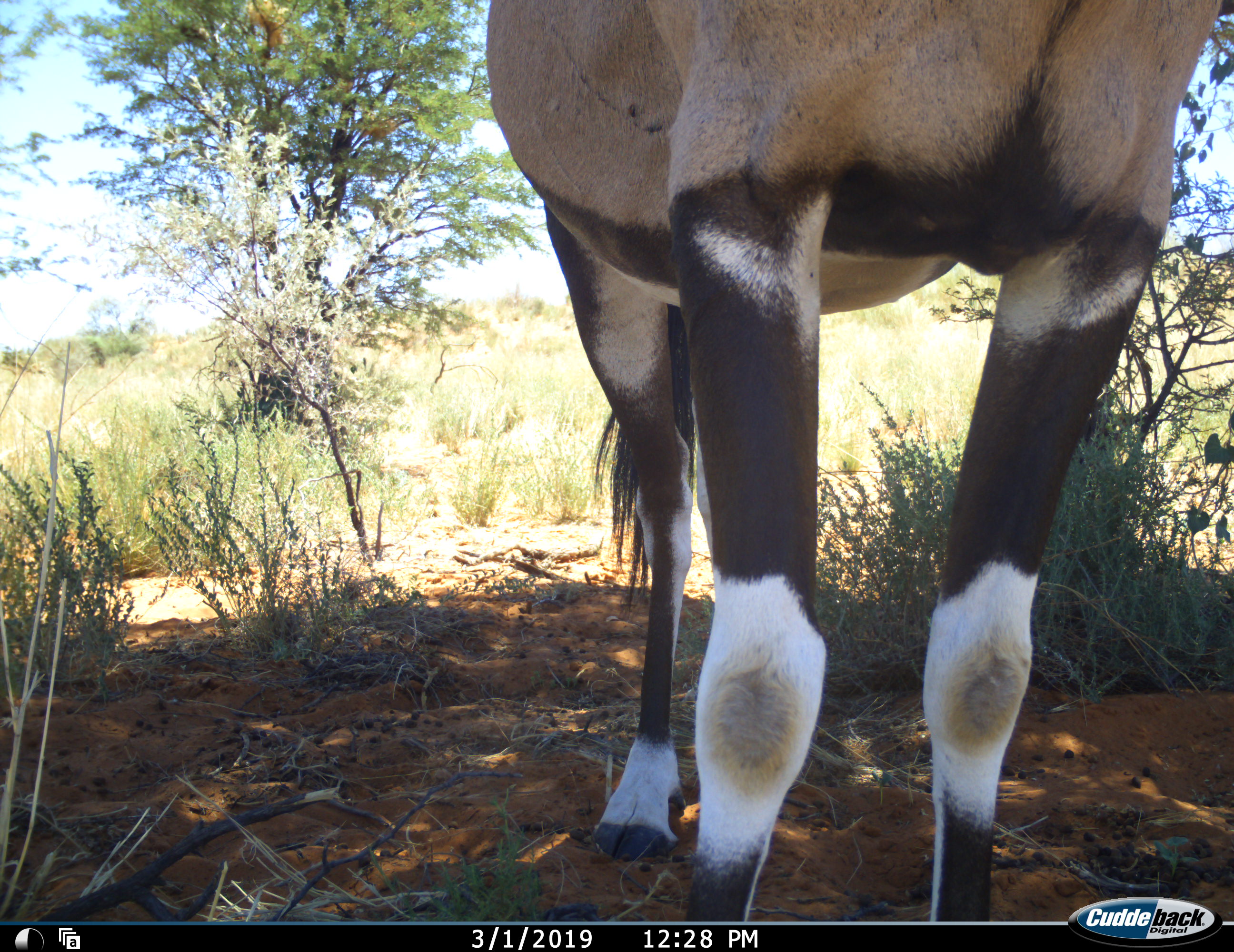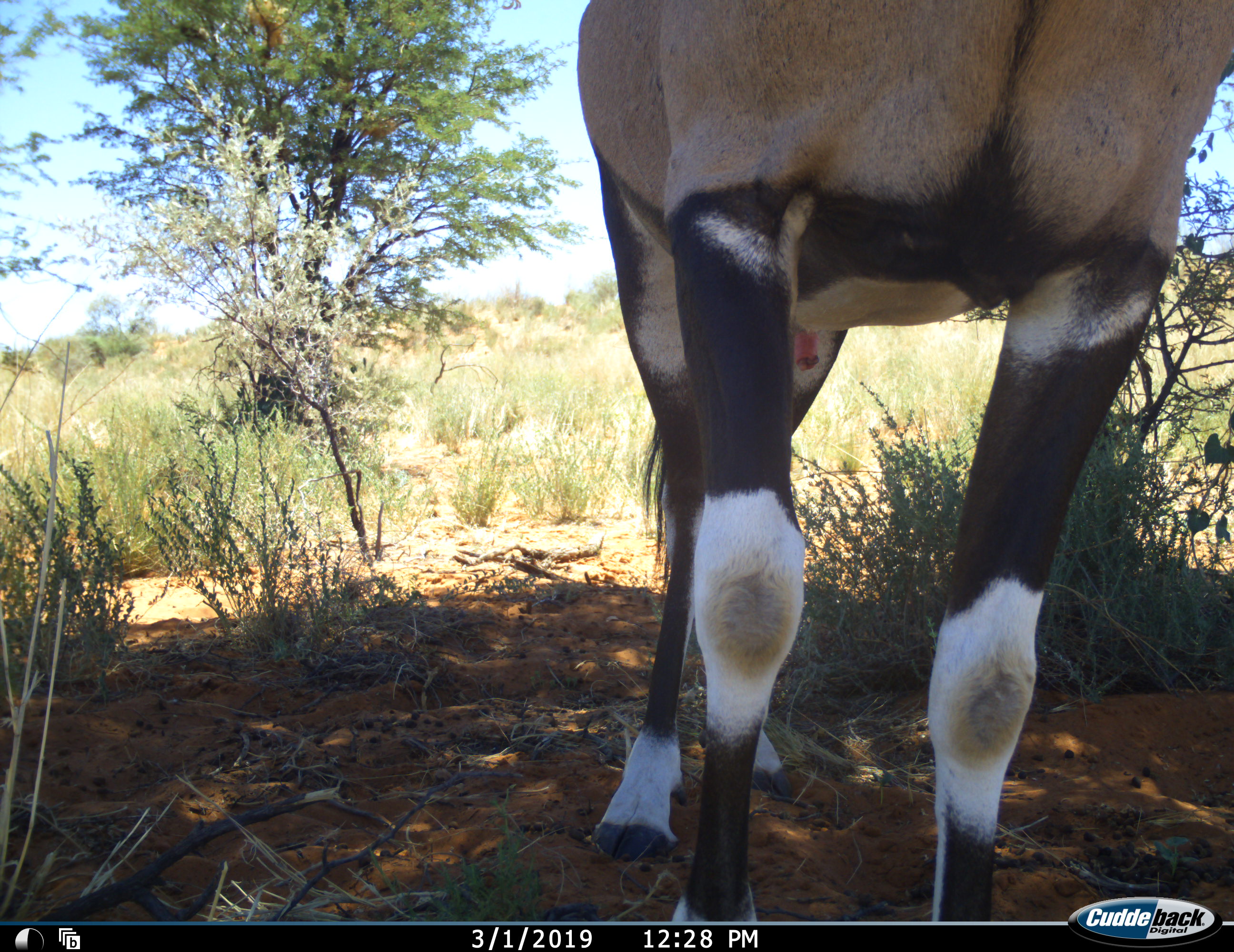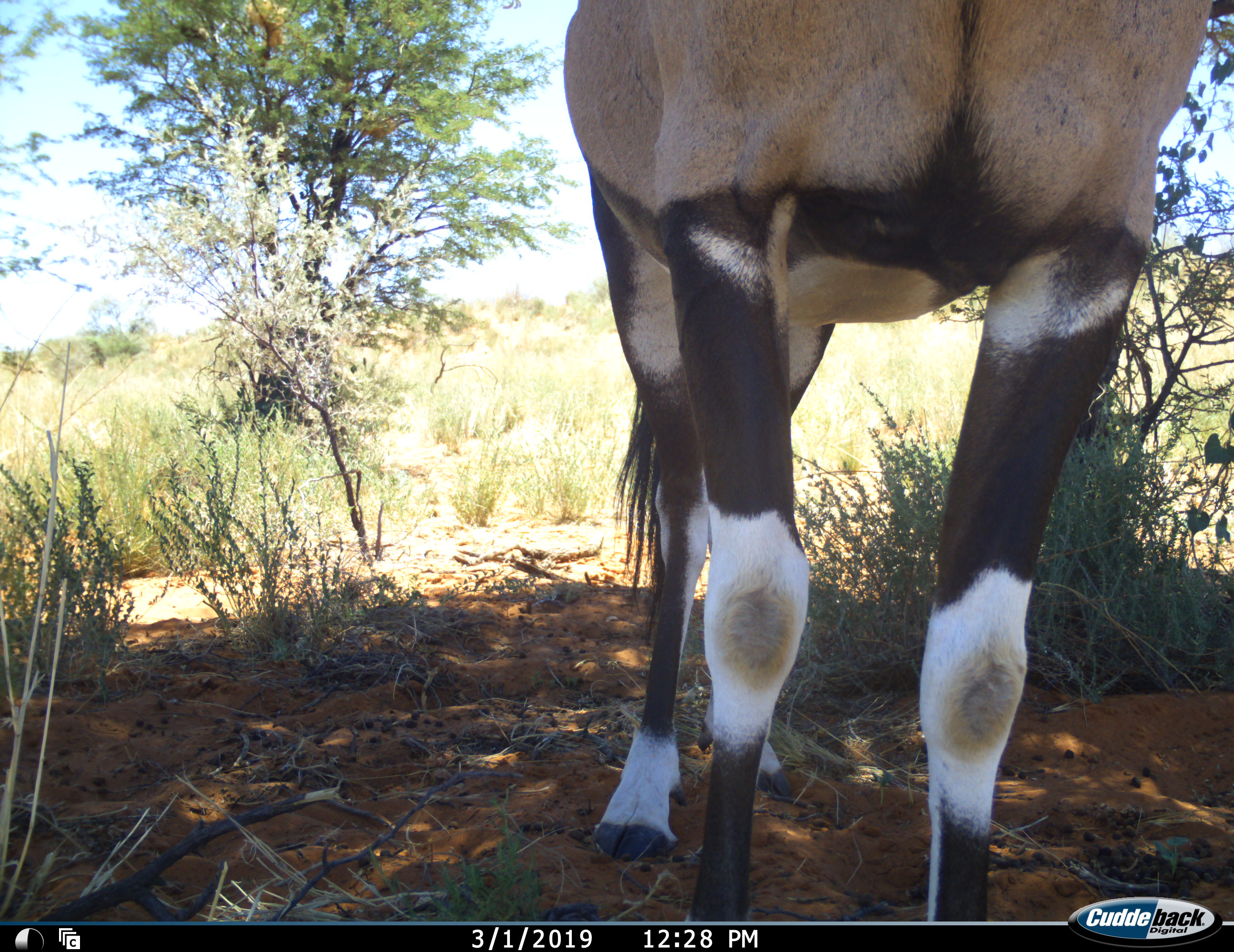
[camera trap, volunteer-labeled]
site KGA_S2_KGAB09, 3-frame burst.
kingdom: Animalia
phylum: Chordata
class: Mammalia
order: Artiodactyla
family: Bovidae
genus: Oryx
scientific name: Oryx gazella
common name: gemsbok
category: oryx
Oryx (gemsbok) (Oryx gazella), count 1. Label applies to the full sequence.